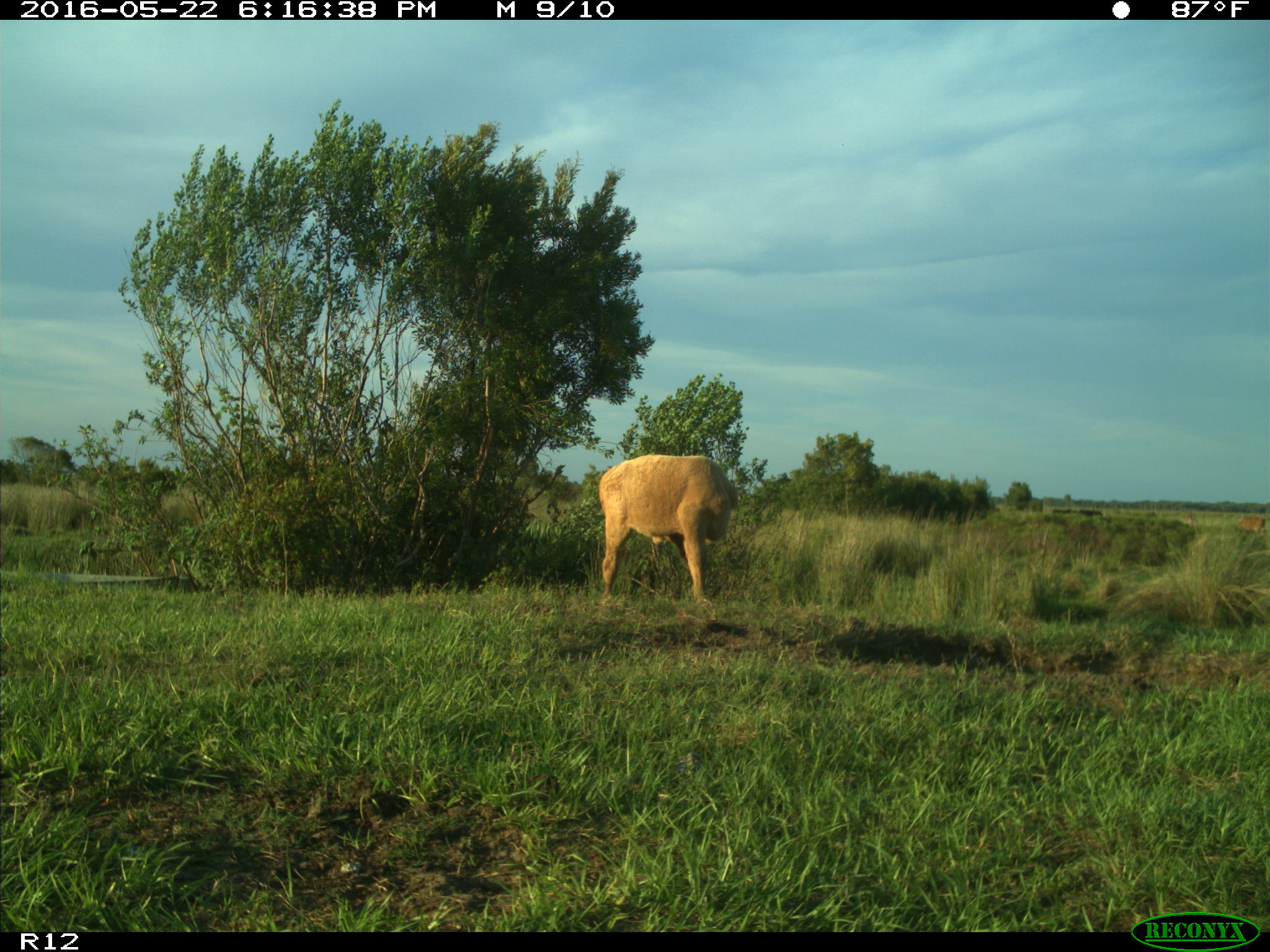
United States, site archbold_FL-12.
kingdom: Animalia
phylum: Chordata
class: Mammalia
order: Artiodactyla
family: Bovidae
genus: Bos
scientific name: Bos taurus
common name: domestic cow